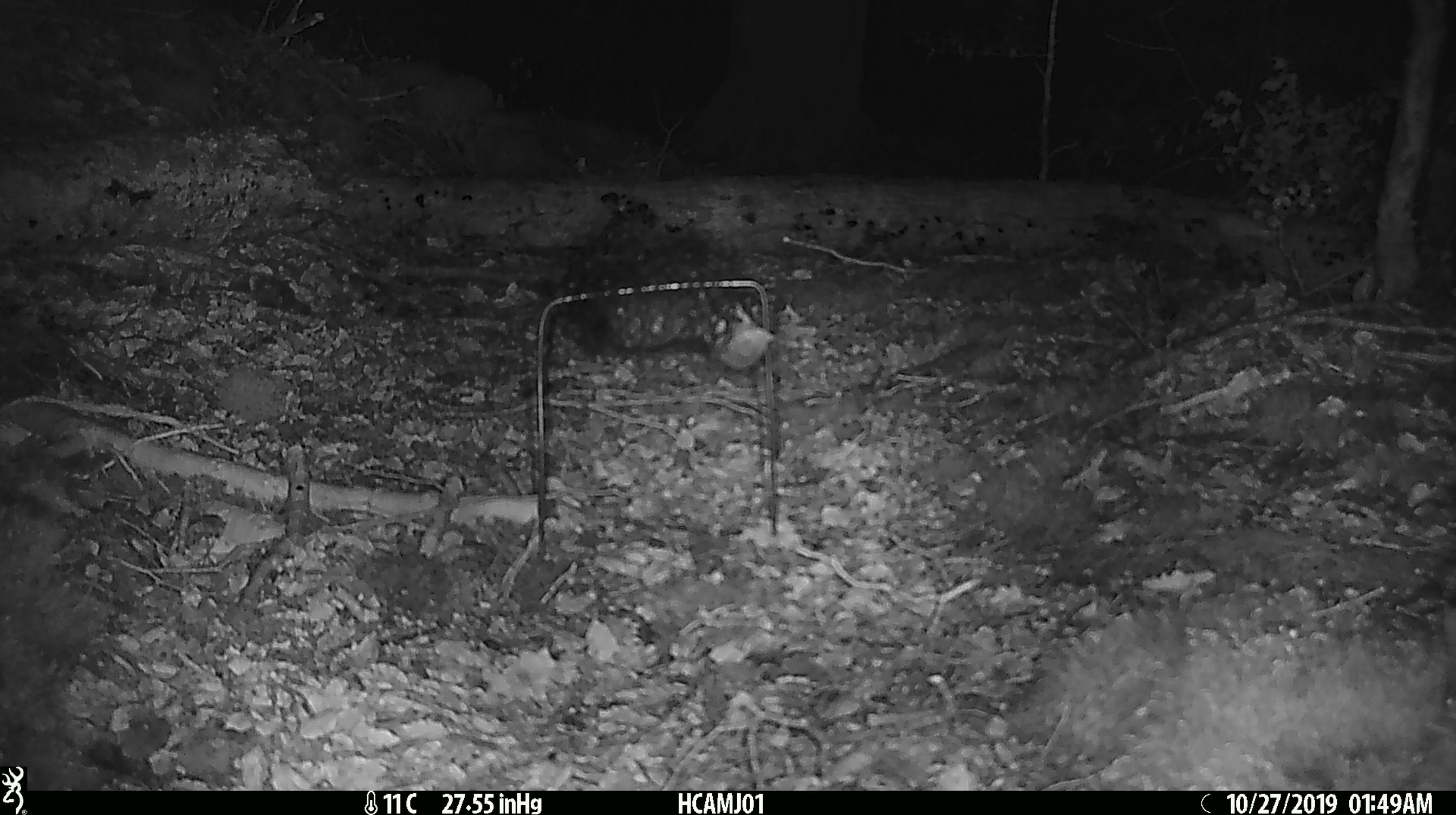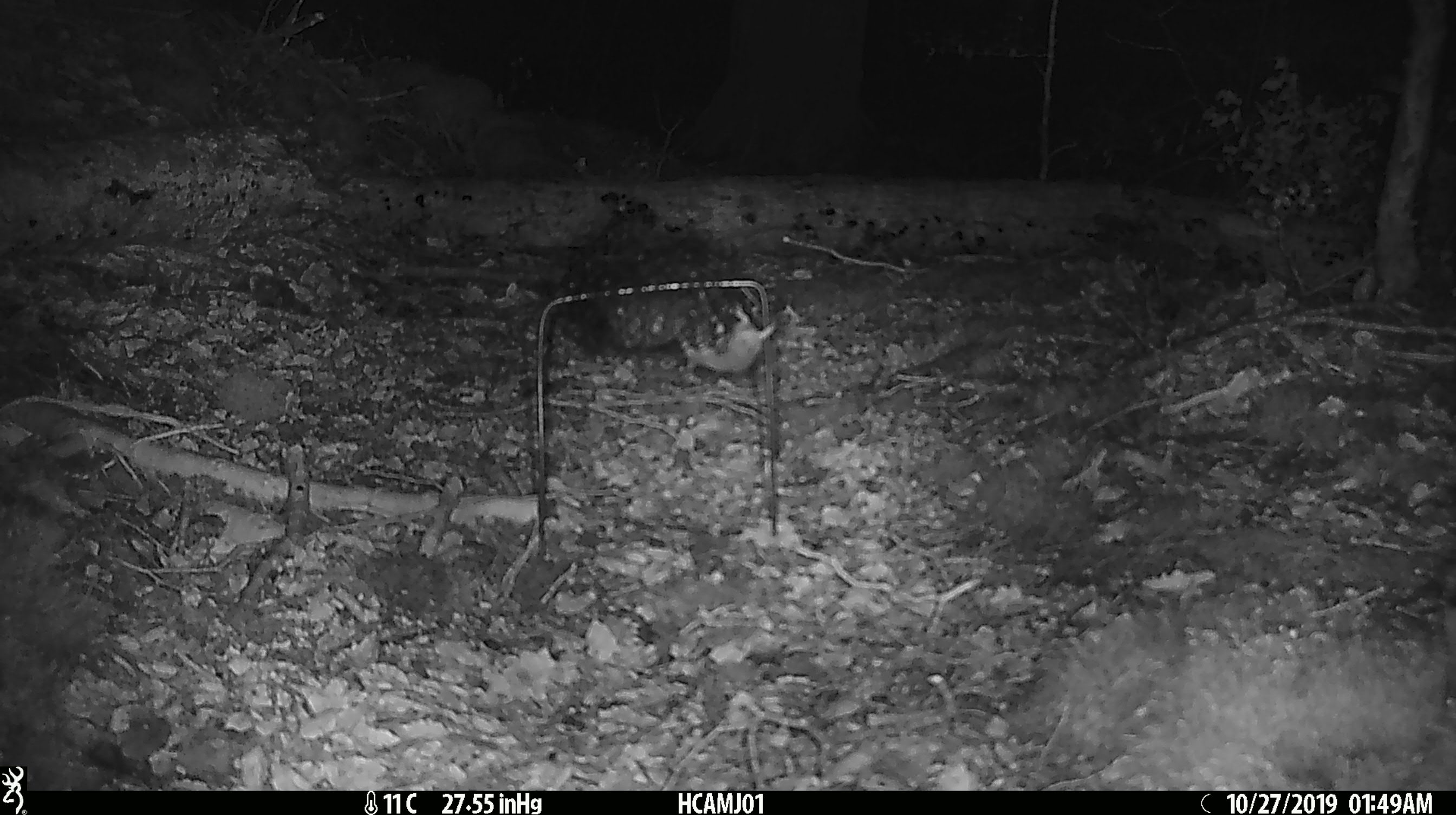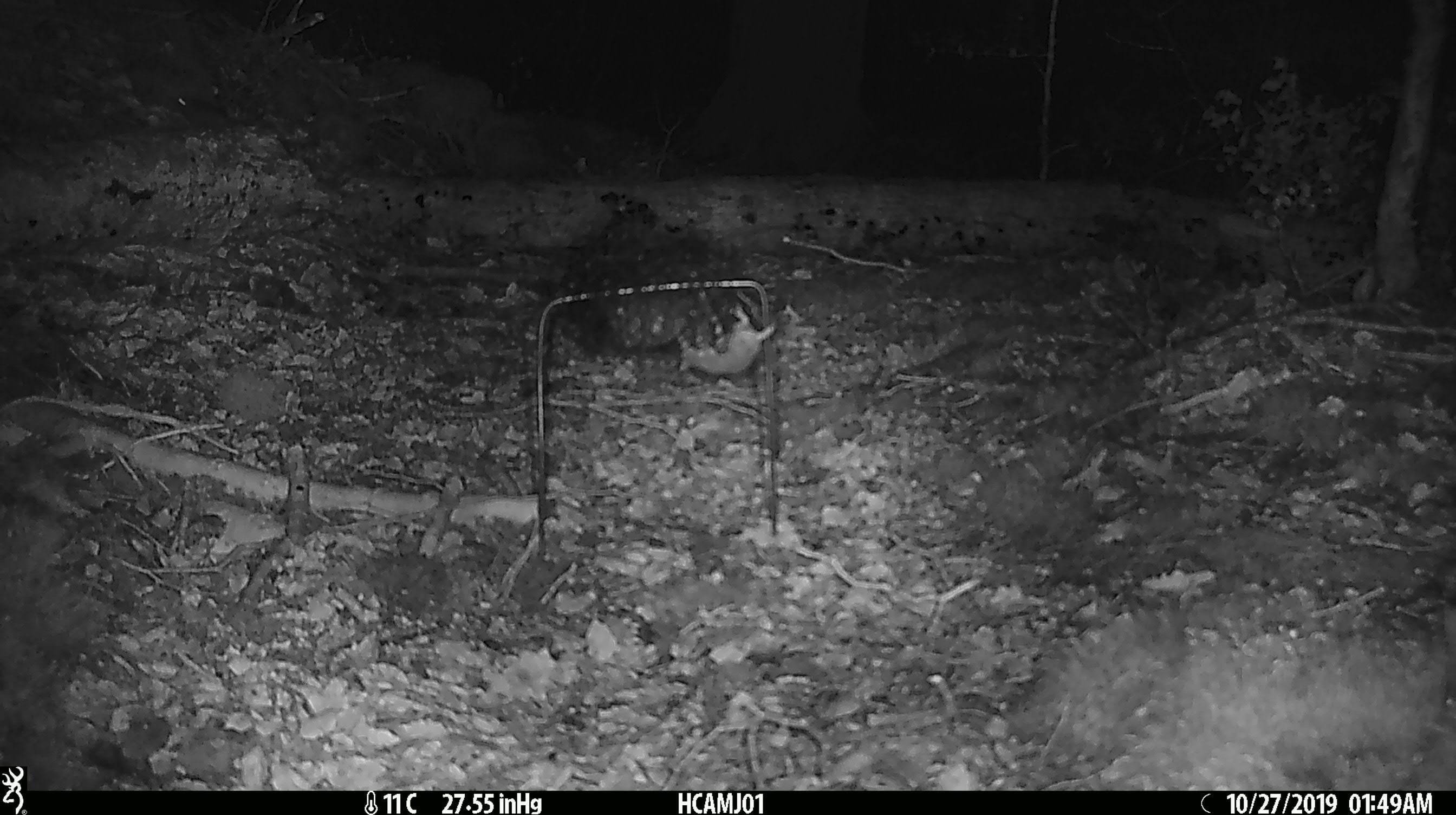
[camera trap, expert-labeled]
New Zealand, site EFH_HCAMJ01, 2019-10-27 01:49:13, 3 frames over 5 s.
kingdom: Animalia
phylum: Chordata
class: Mammalia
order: Rodentia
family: Muridae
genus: Mus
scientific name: Mus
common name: mouse